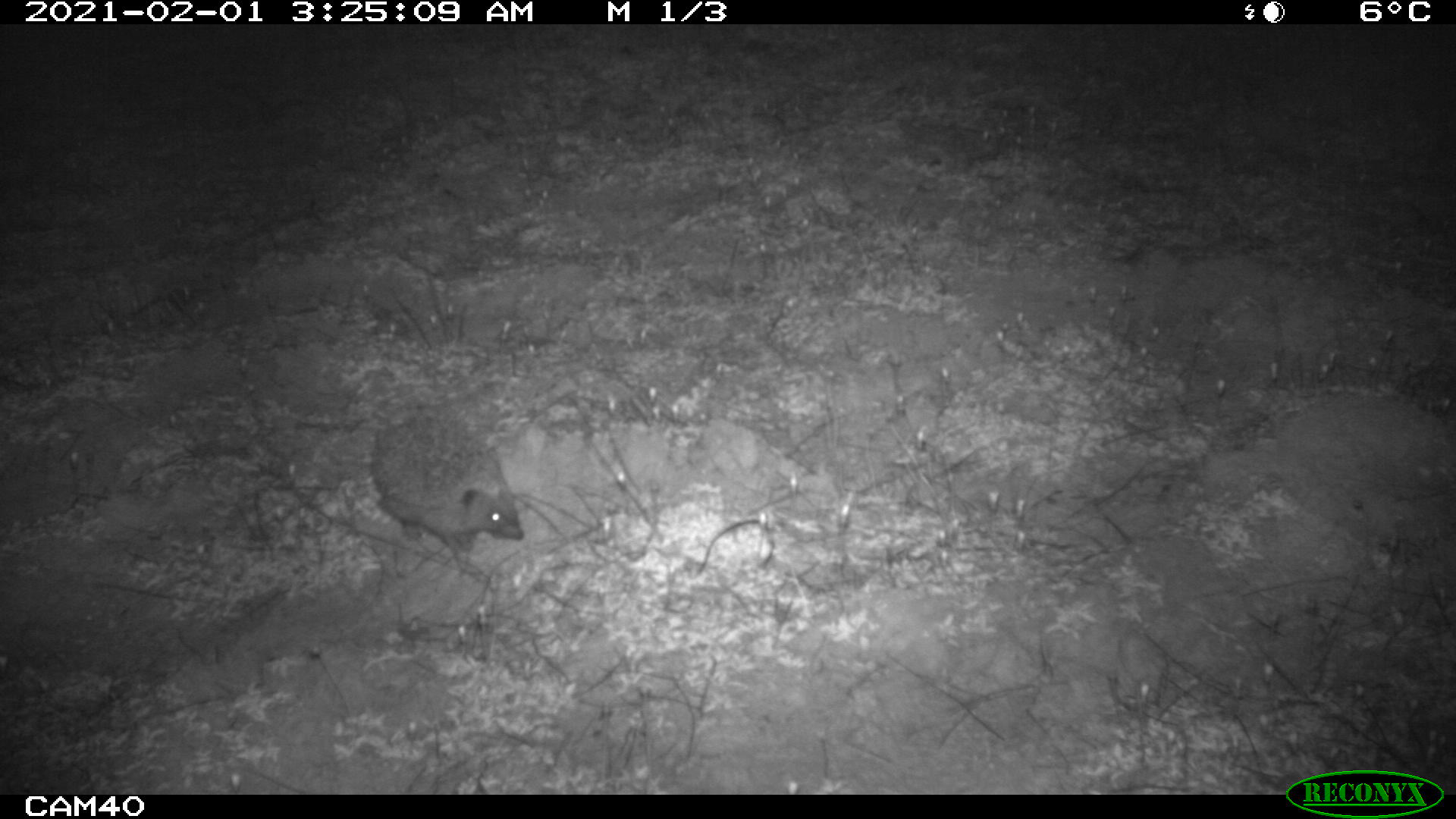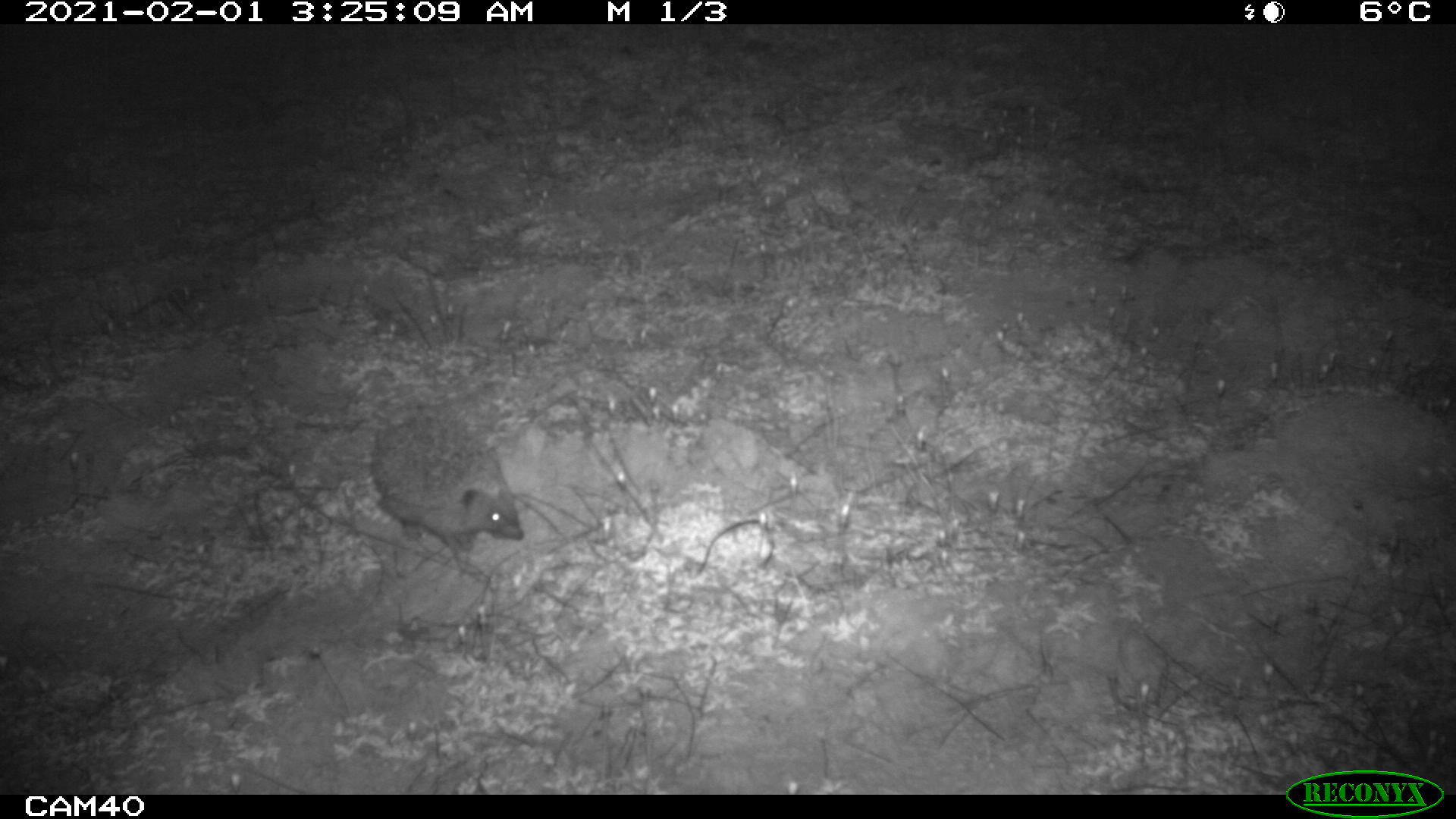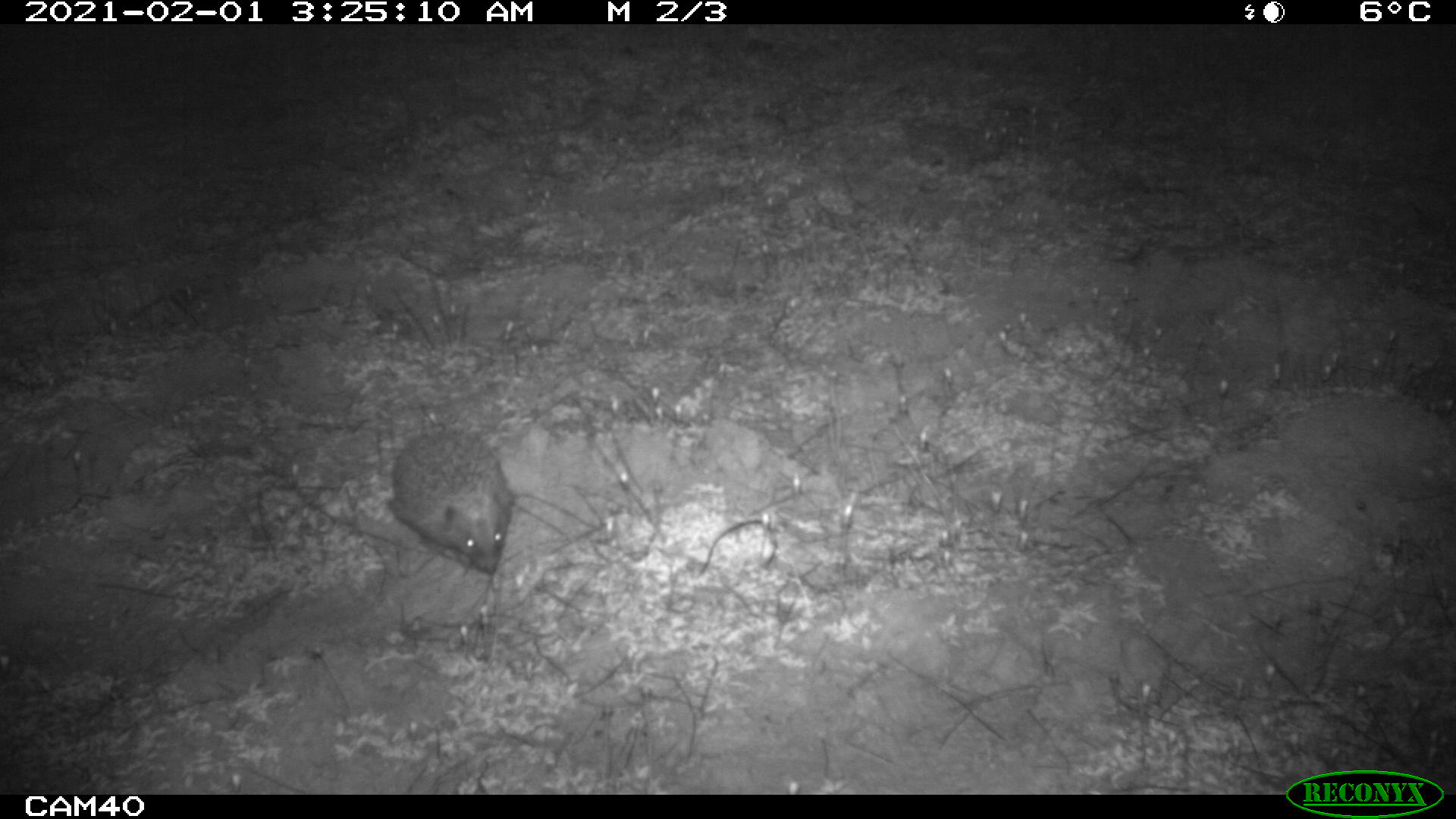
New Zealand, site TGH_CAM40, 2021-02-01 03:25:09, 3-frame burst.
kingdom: Animalia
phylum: Chordata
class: Mammalia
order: Eulipotyphla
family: Erinaceidae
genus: Erinaceus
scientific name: Erinaceus europaeus europaeus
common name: european hedgehog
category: hedgehog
Hedgehog (european hedgehog) (Erinaceus europaeus europaeus).